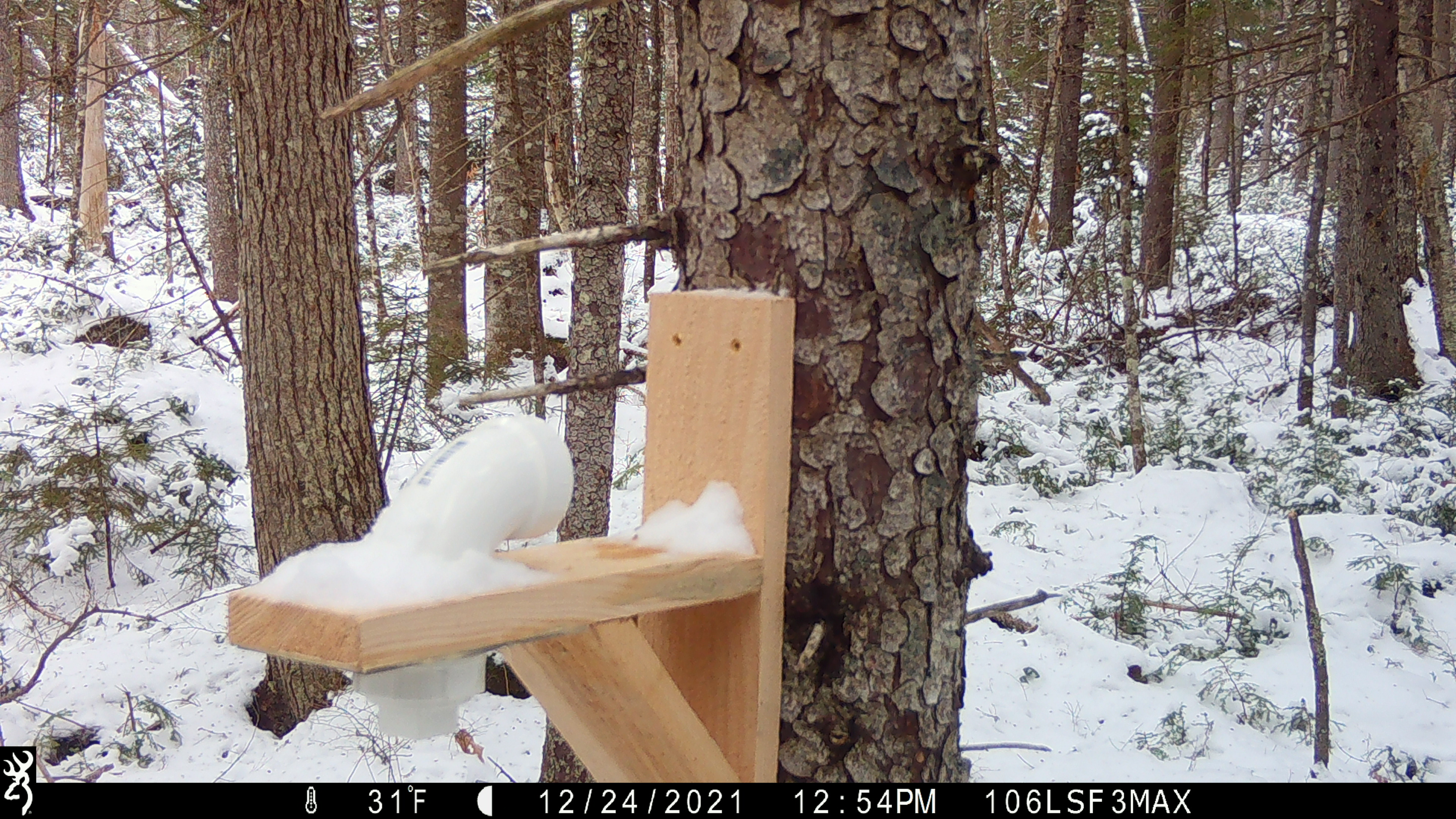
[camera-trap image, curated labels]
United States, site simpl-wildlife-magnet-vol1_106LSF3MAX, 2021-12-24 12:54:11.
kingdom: Animalia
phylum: Chordata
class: Mammalia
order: Rodentia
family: Sciuridae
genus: Tamiasciurus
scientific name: Tamiasciurus hudsonicus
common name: red squirrel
Red squirrel (Tamiasciurus hudsonicus).